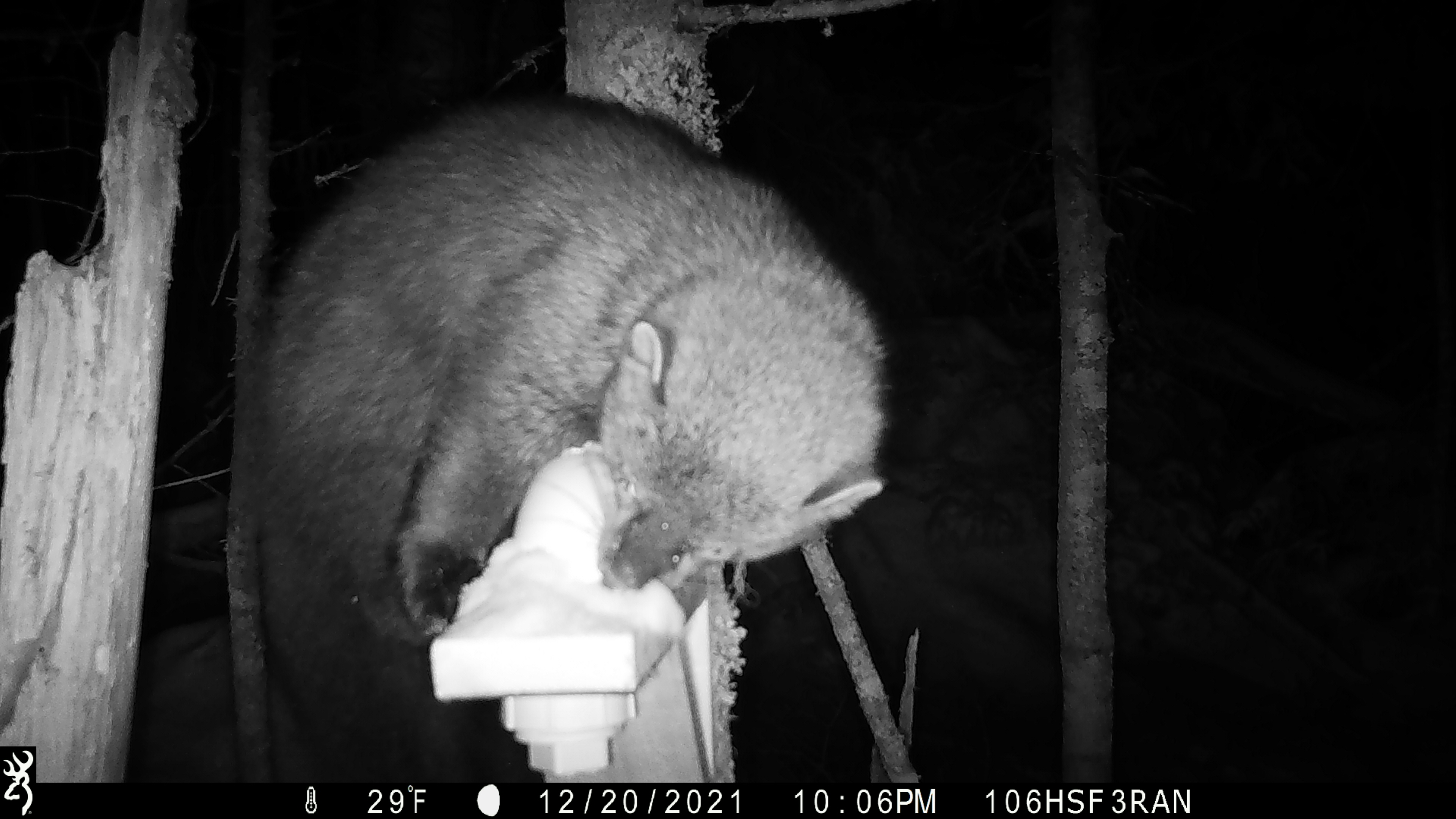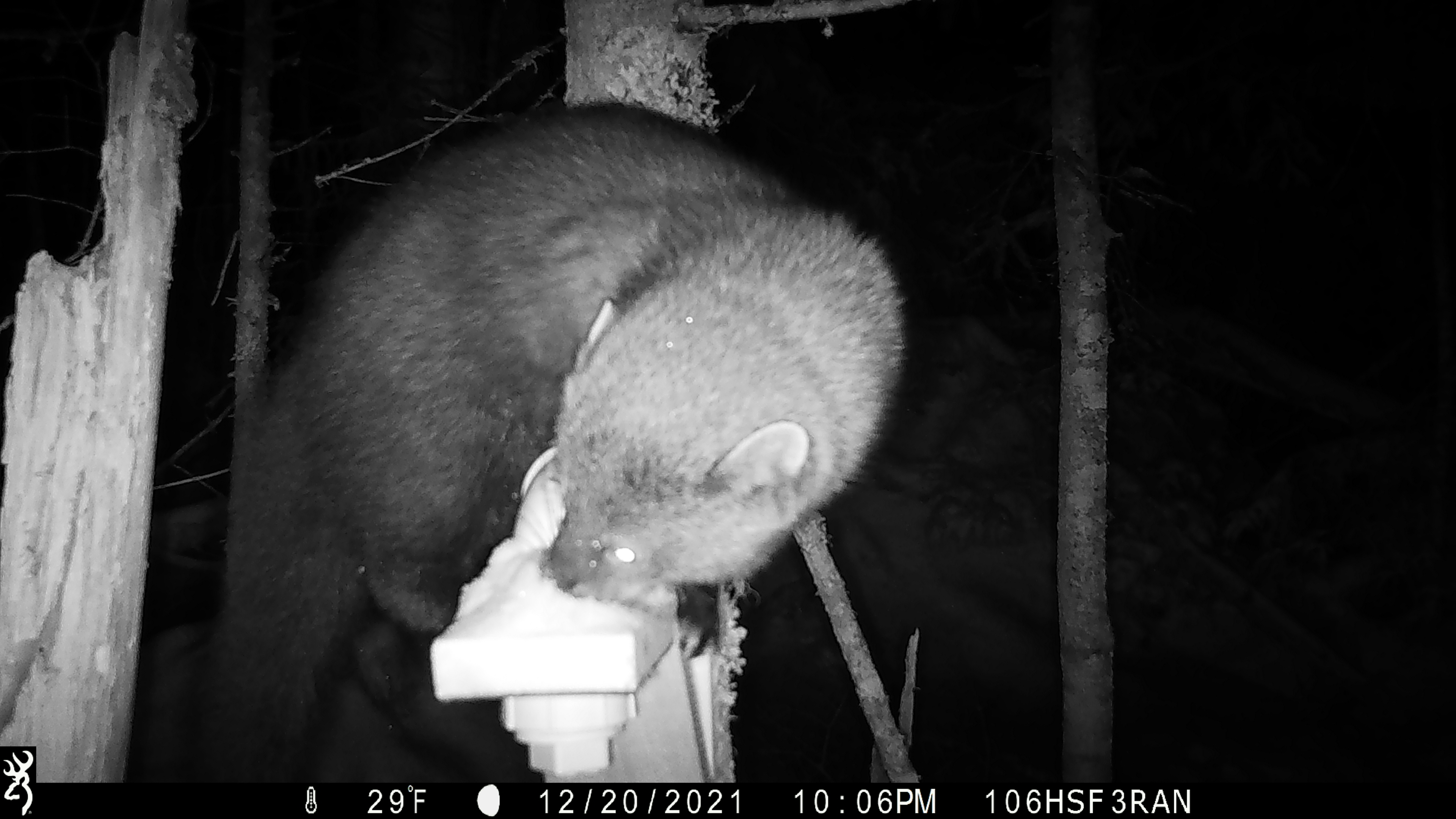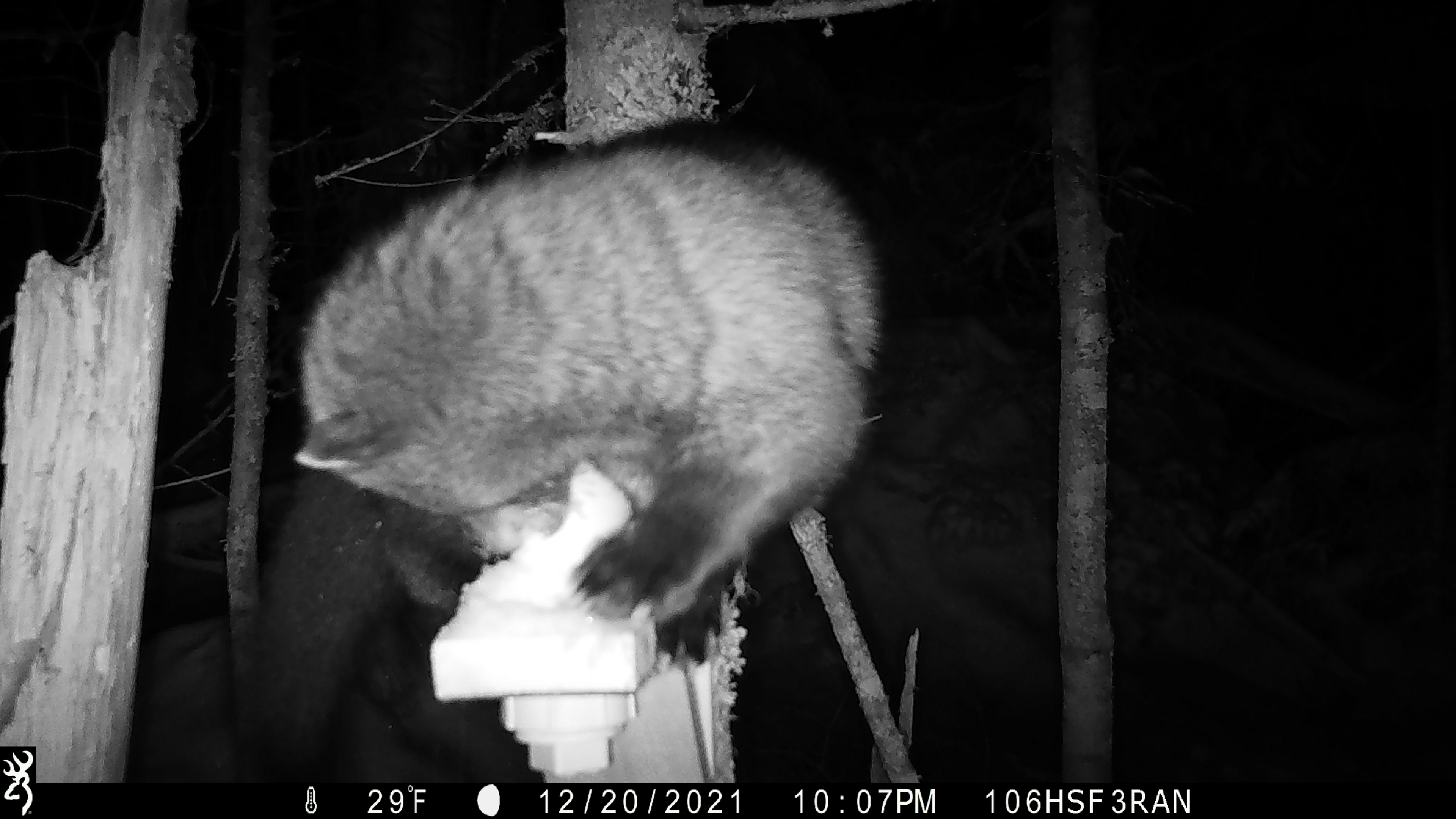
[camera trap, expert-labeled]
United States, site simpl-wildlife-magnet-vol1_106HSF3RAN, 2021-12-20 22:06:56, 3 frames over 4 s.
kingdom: Animalia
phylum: Chordata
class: Mammalia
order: Carnivora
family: Mustelidae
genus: Pekania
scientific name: Pekania pennanti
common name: fisher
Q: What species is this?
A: Fisher (Pekania pennanti).